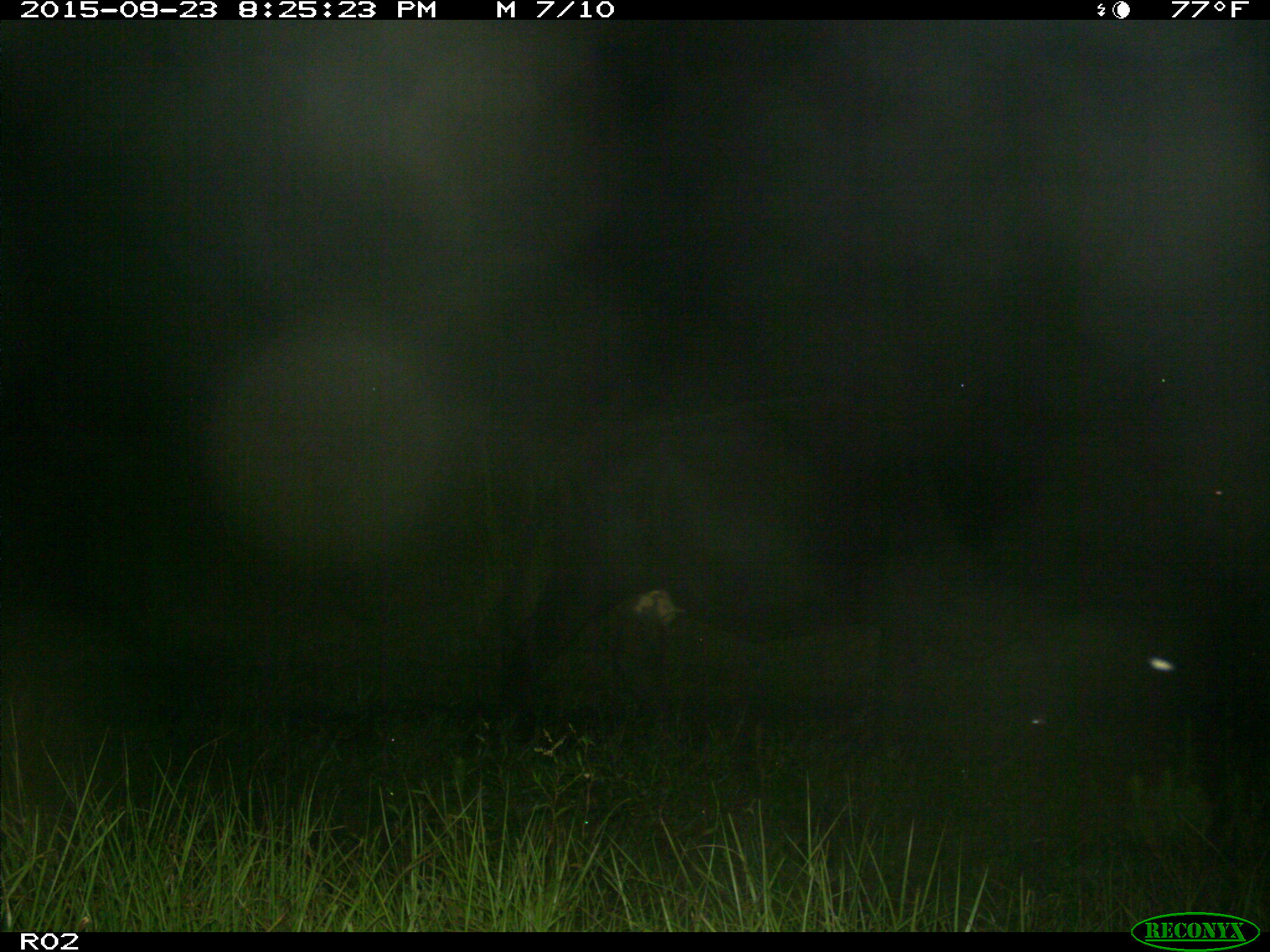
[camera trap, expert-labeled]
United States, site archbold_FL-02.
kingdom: Animalia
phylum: Chordata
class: Mammalia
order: Artiodactyla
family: Bovidae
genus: Bos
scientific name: Bos taurus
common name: domestic cow